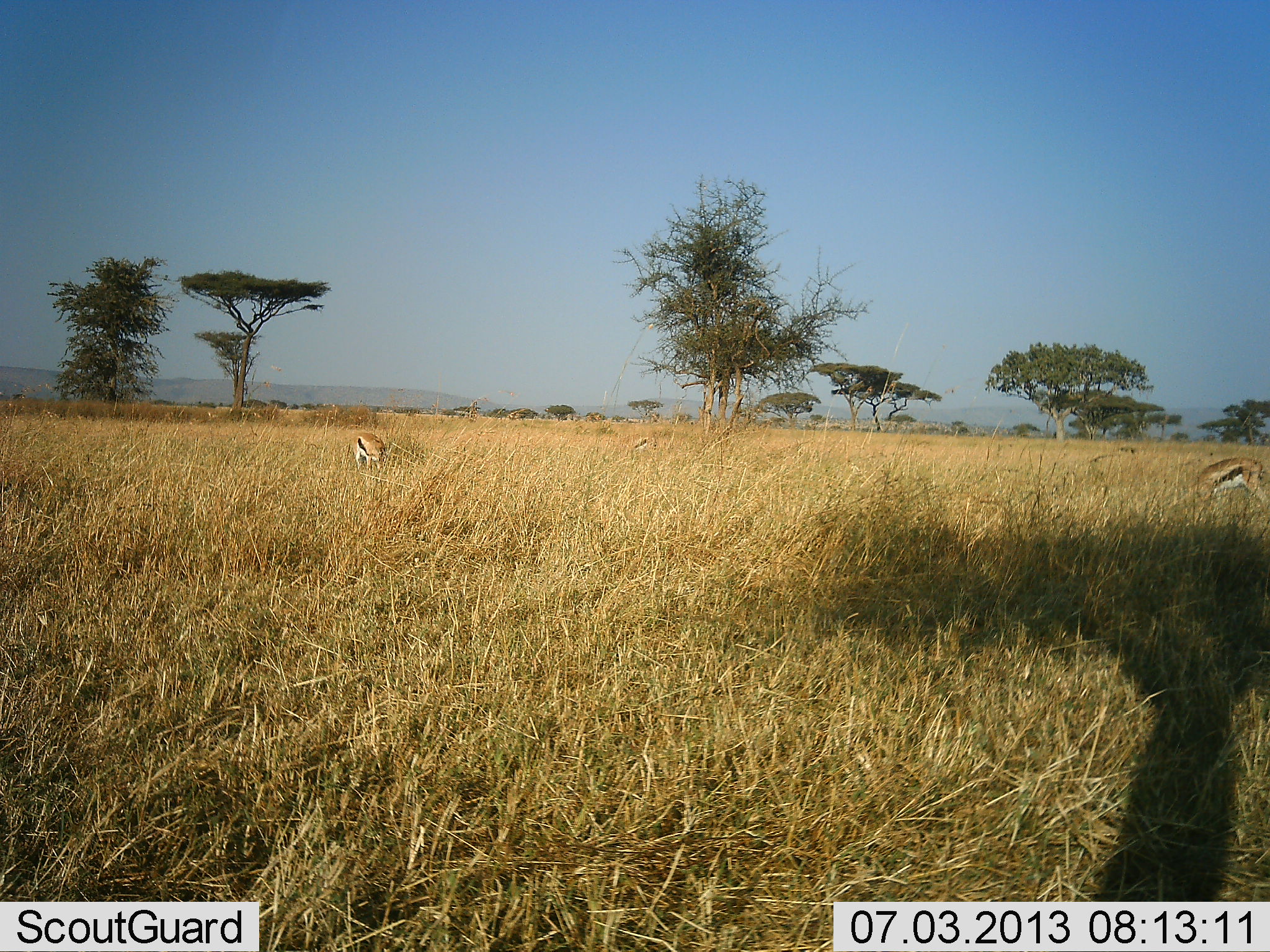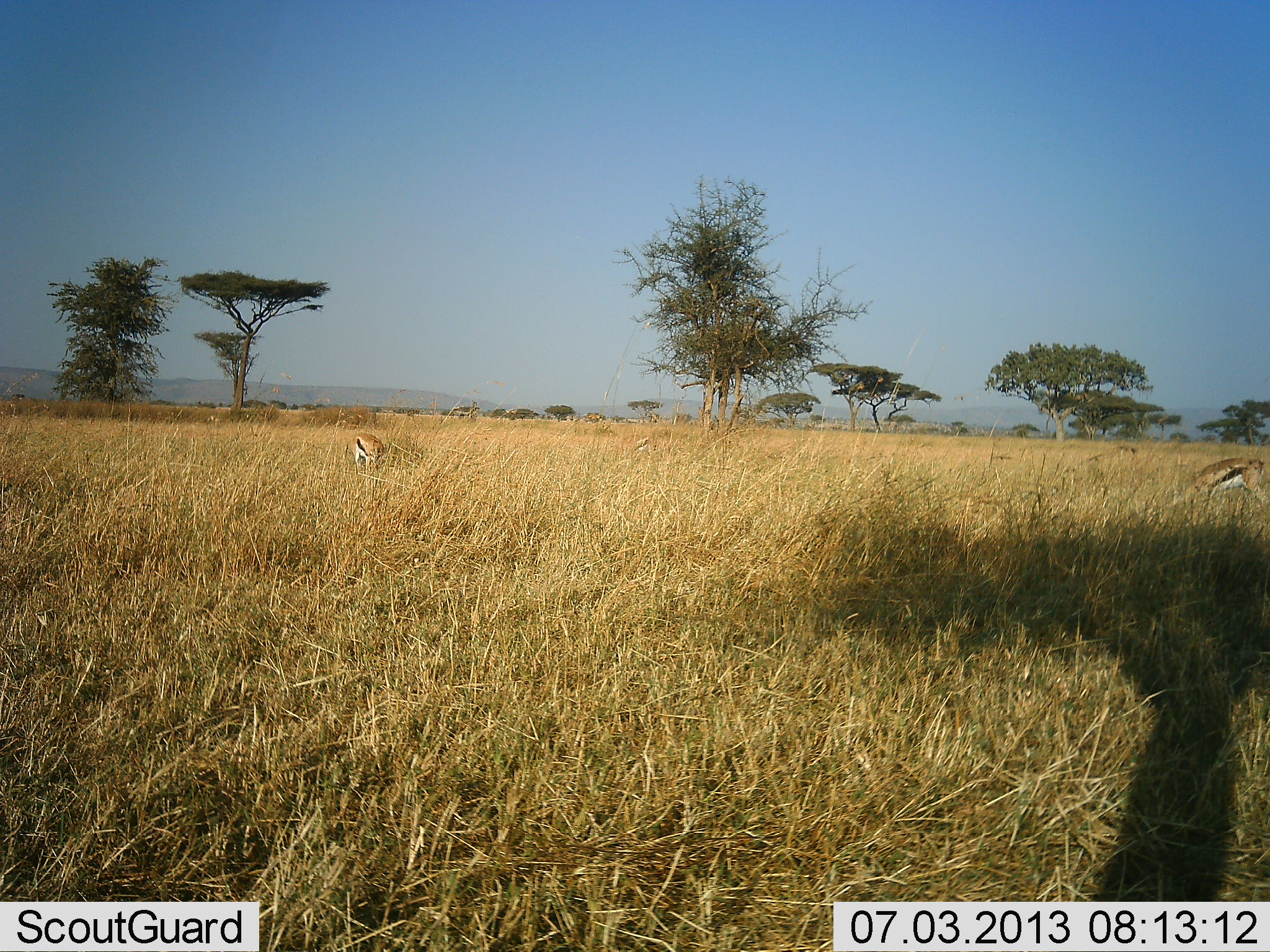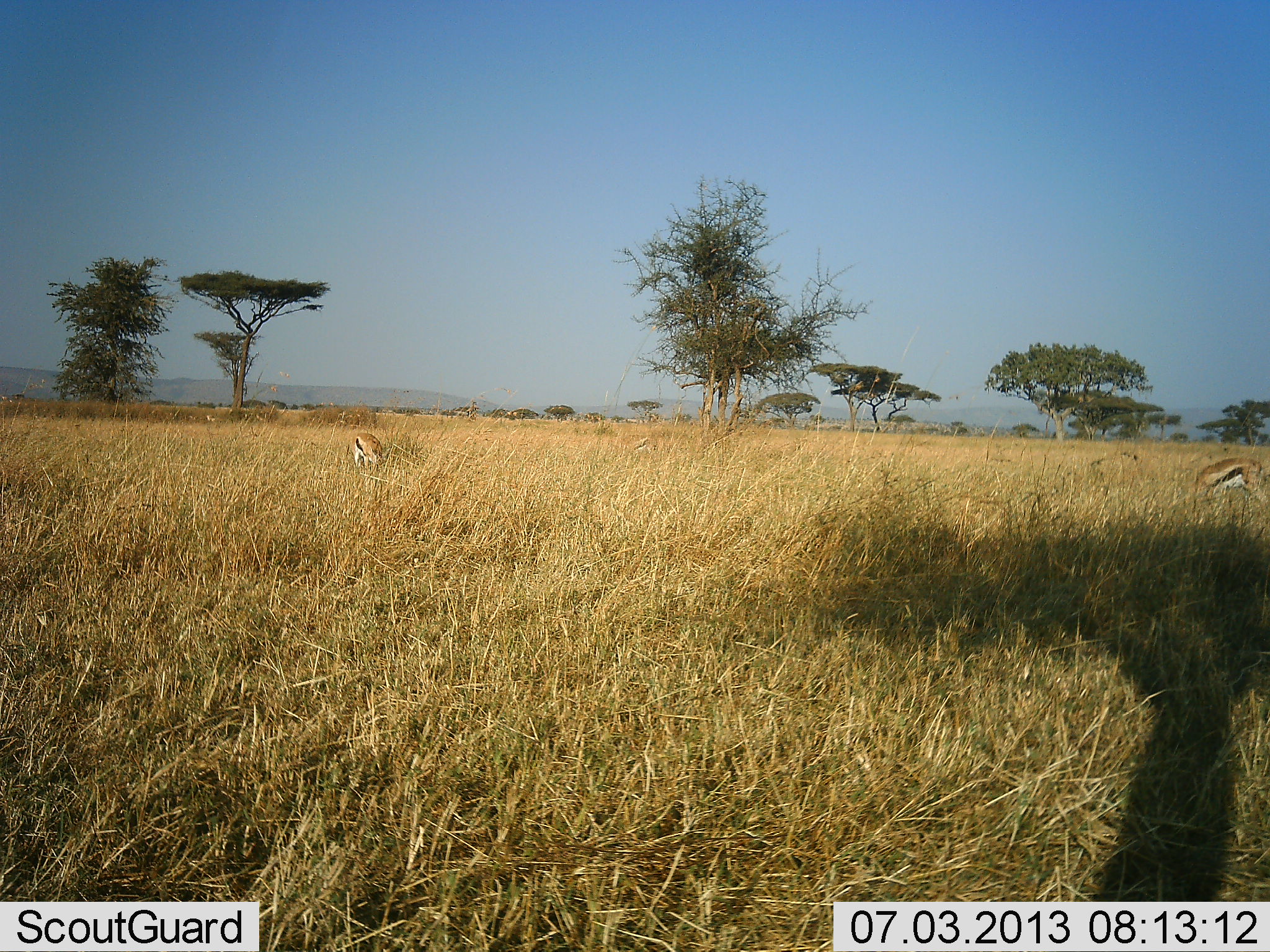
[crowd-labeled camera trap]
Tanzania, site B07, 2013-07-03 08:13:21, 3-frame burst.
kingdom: Animalia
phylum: Chordata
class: Mammalia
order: Artiodactyla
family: Bovidae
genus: Eudorcas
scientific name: Eudorcas thomsonii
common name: thomson's gazelle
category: gazellethomsons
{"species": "gazellethomsons (thomson's gazelle) (Eudorcas thomsonii)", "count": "2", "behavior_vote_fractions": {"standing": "29%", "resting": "0%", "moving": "0%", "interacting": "0%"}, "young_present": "0%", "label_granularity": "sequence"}